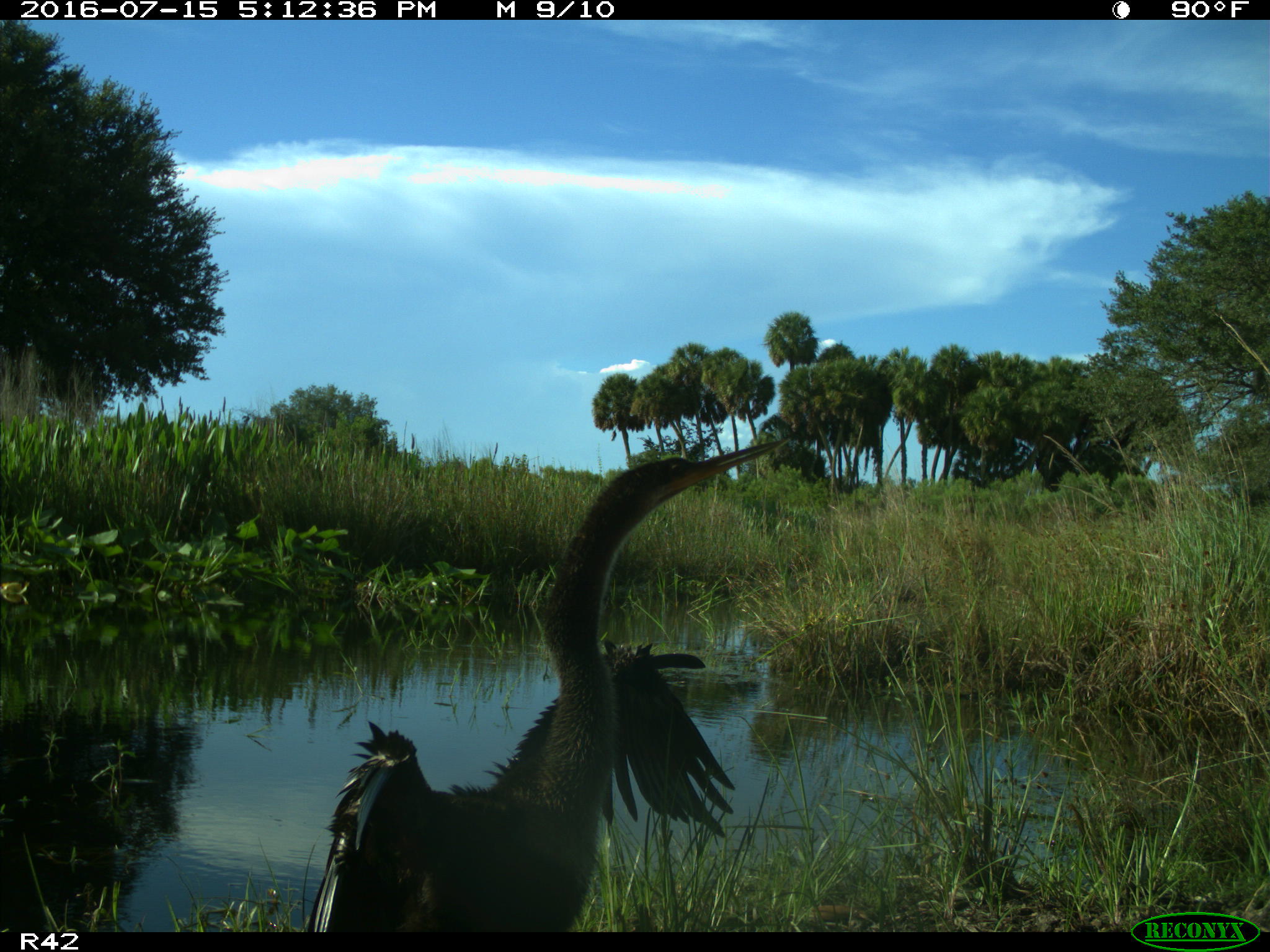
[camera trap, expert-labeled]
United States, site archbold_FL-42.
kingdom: Animalia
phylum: Chordata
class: Aves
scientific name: Aves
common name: birds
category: unidentified bird